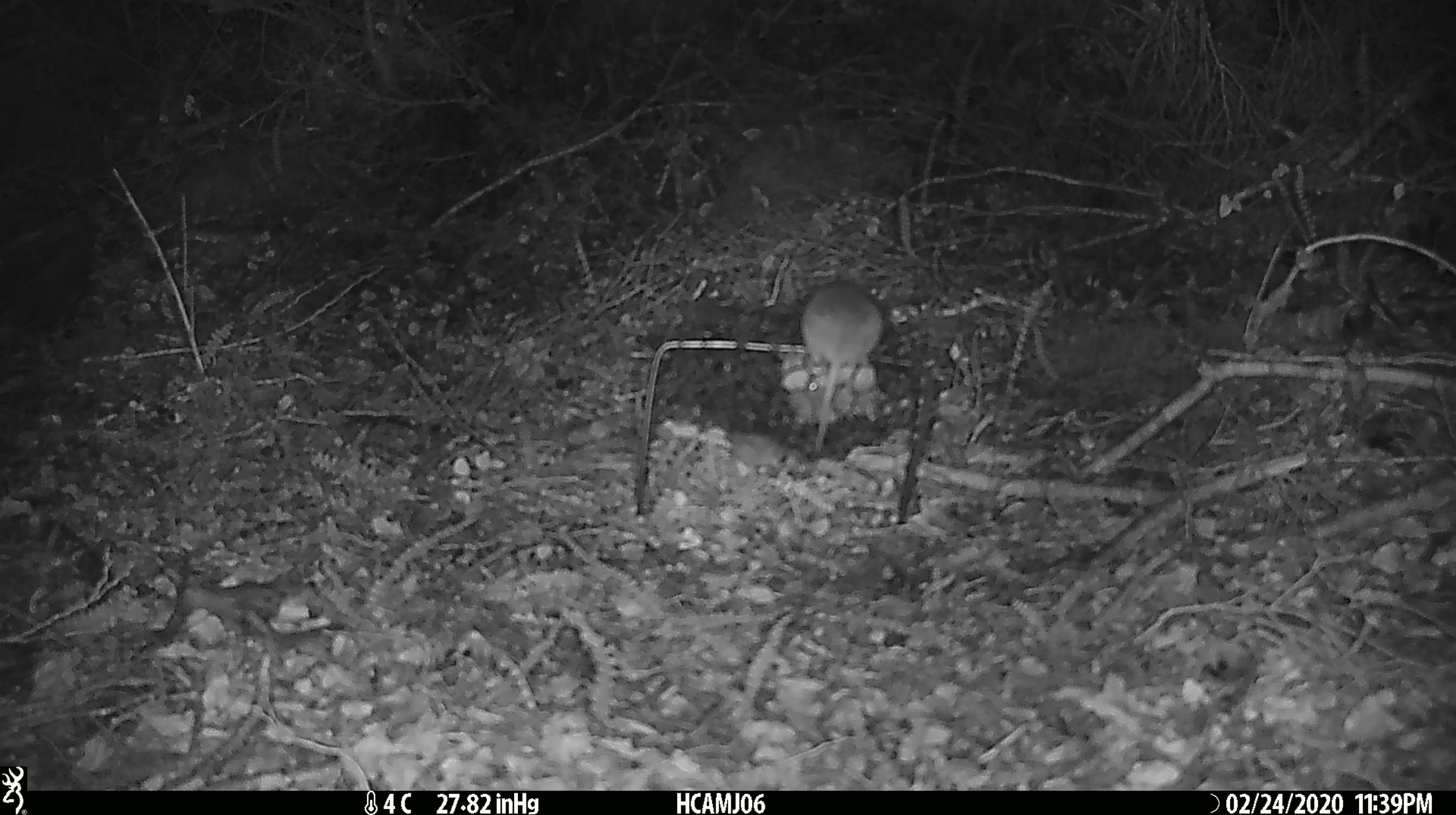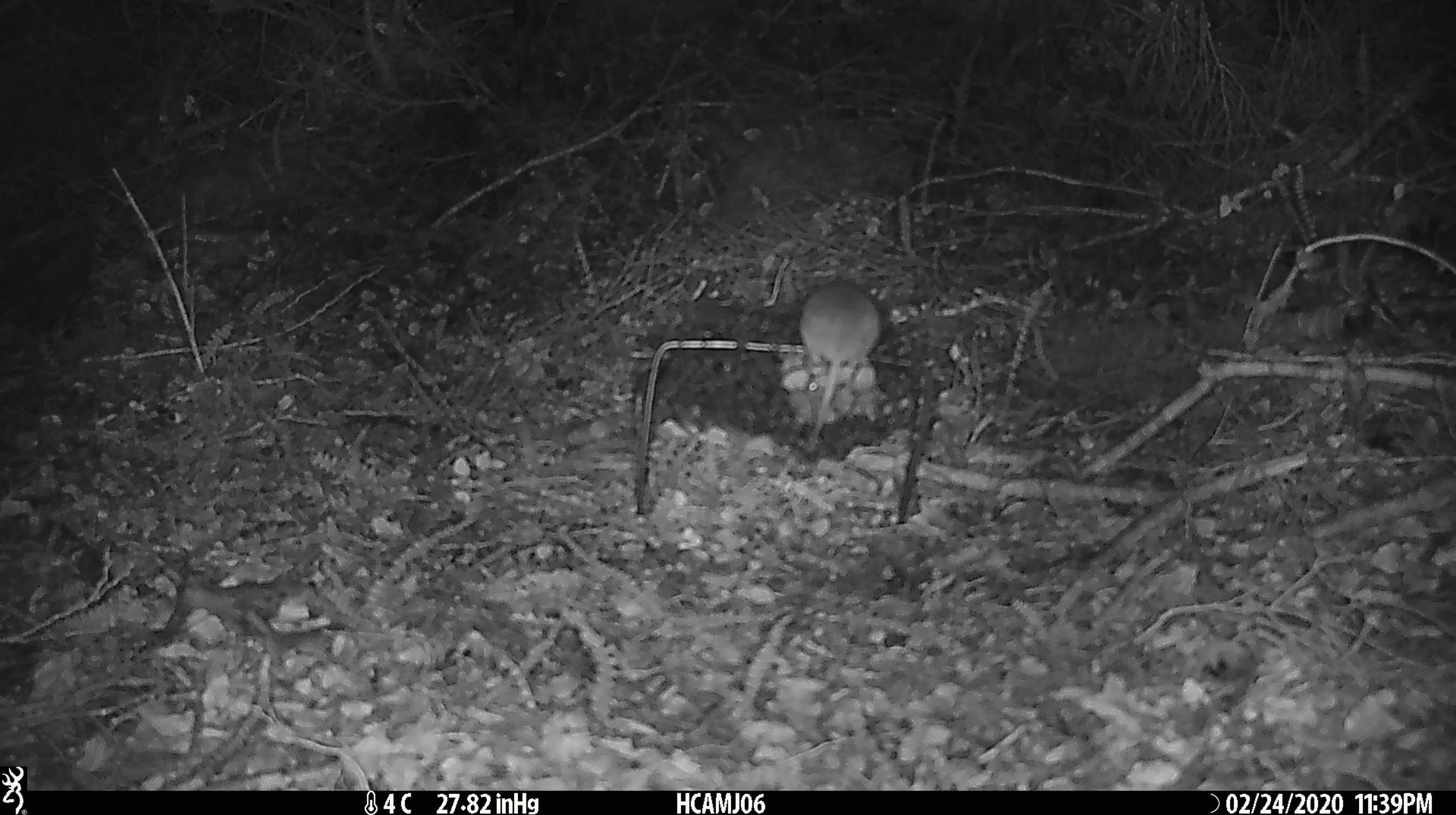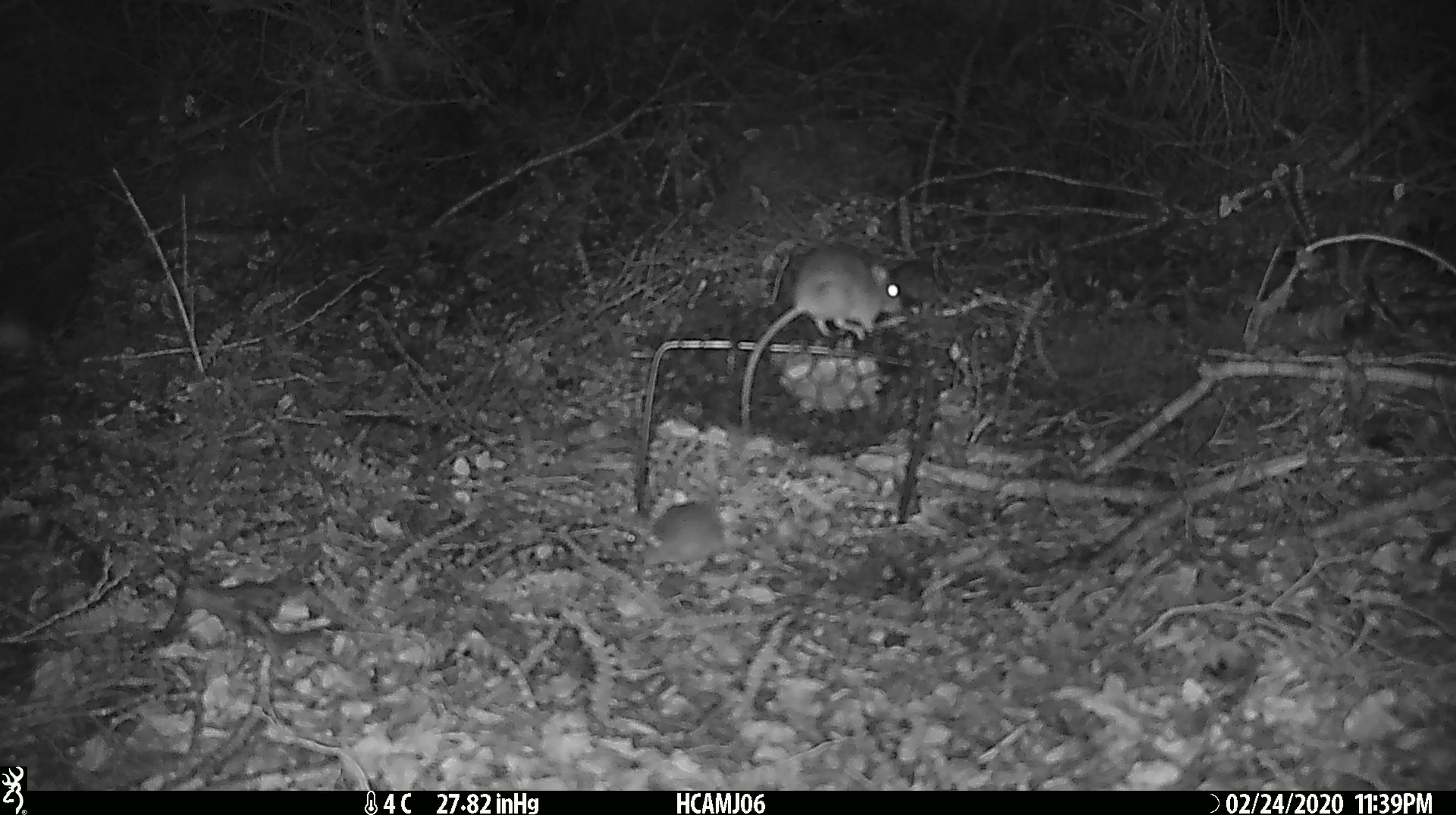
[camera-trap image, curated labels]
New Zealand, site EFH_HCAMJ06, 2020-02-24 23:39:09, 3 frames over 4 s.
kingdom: Animalia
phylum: Chordata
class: Mammalia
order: Rodentia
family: Muridae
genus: Mus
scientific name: Mus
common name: mouse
Mouse (Mus).